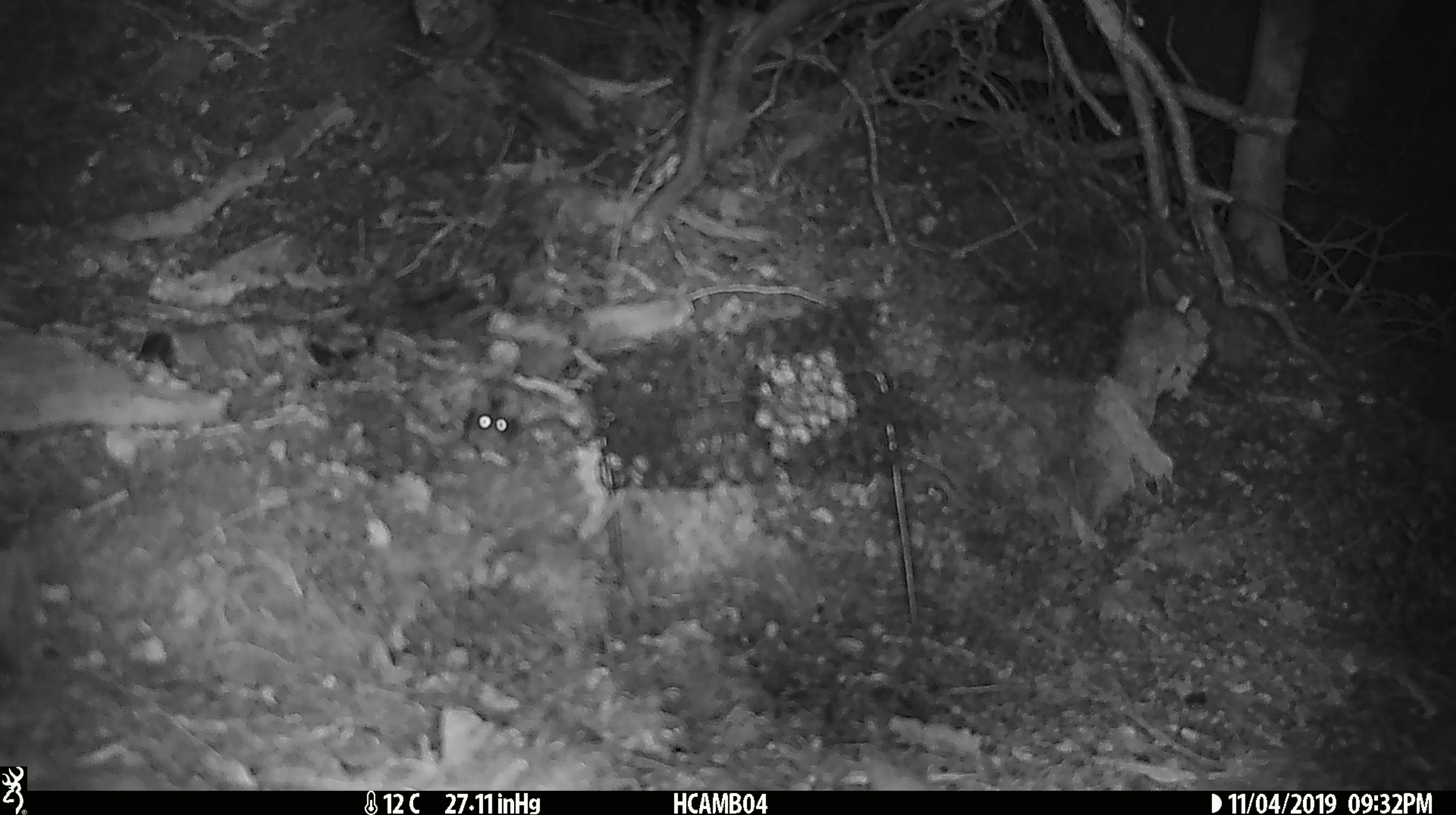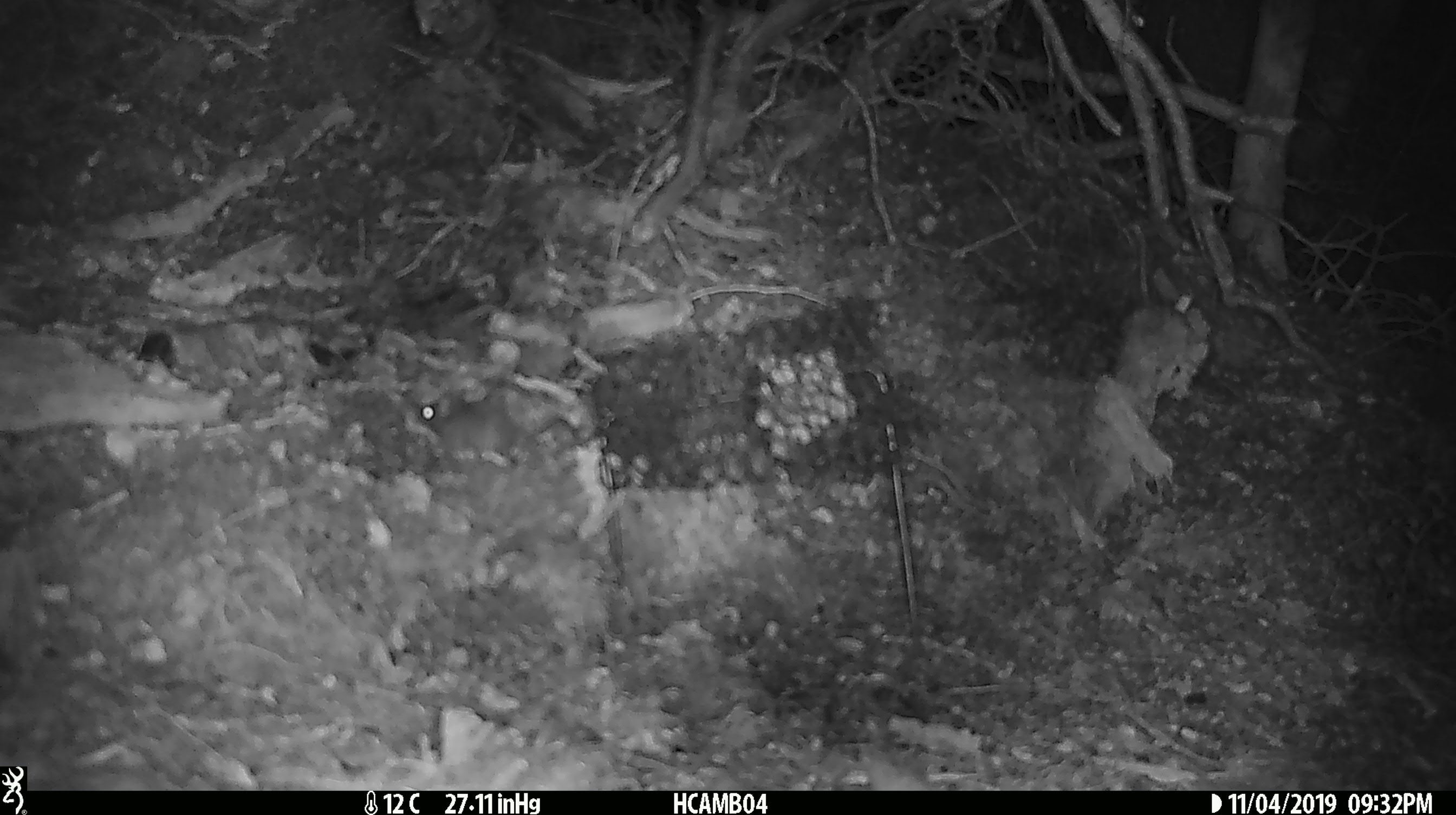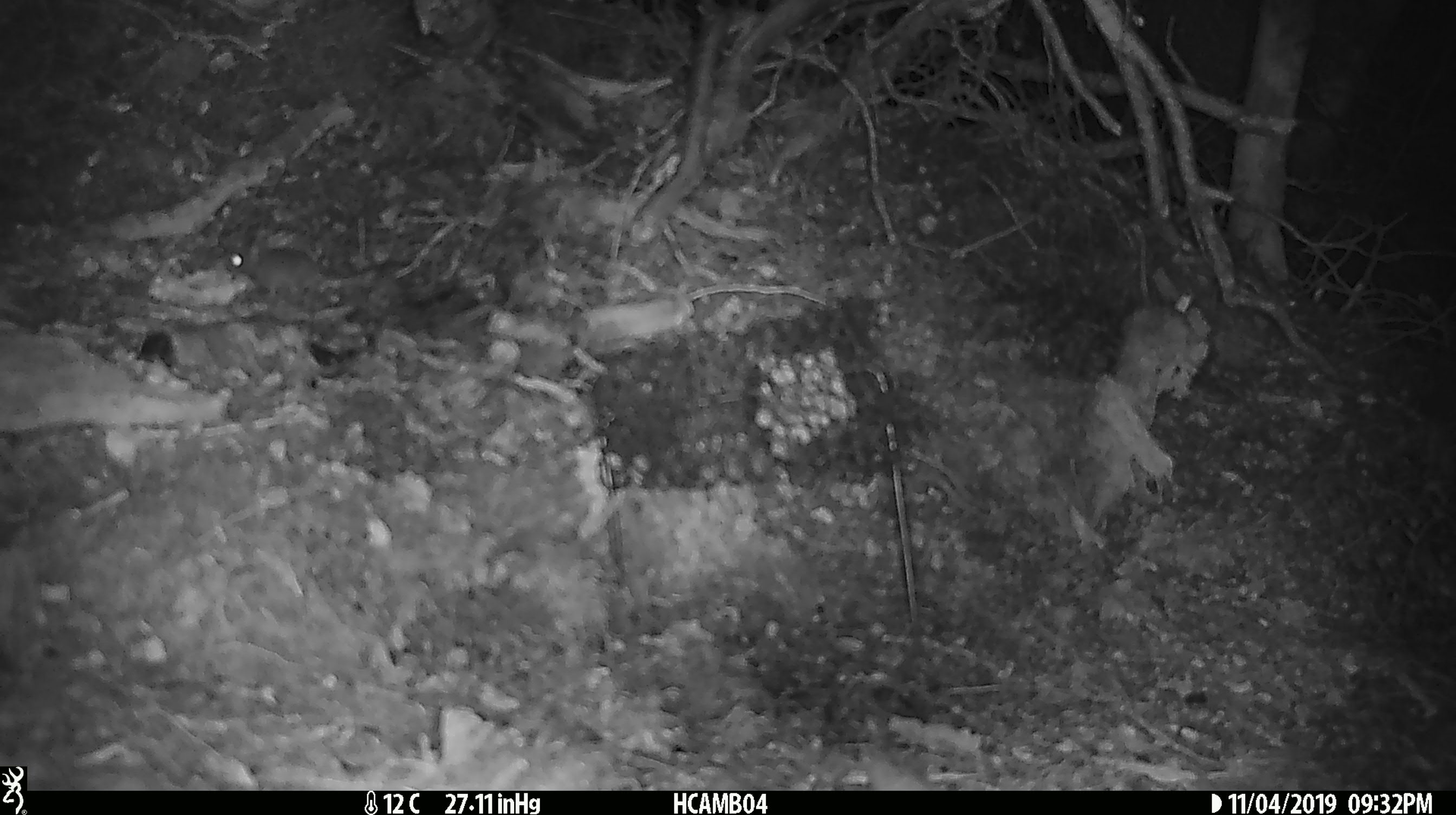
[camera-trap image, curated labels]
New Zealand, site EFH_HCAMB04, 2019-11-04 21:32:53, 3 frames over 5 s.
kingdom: Animalia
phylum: Chordata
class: Mammalia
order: Rodentia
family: Muridae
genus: Mus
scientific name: Mus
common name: mouse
Mouse (Mus).